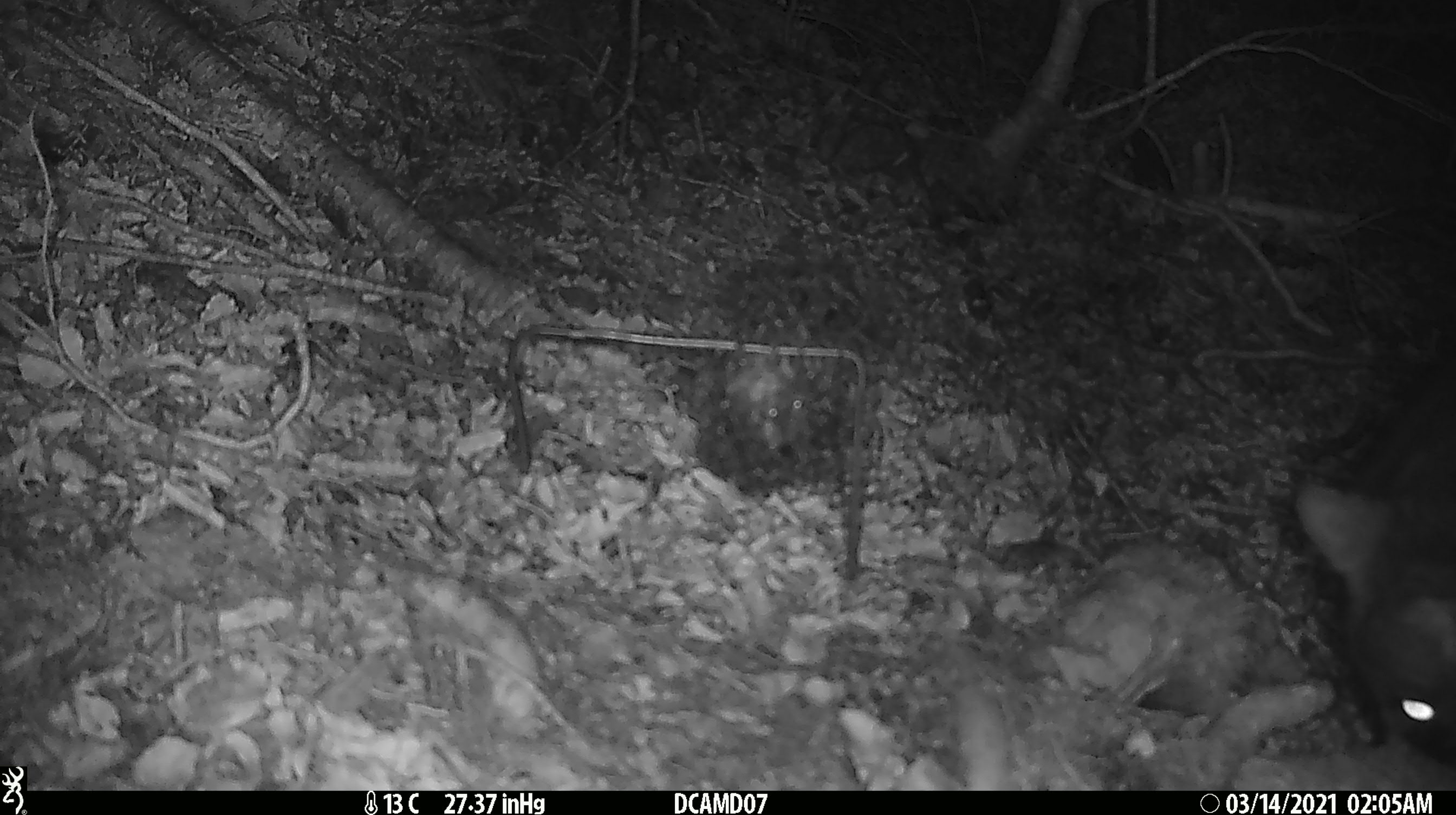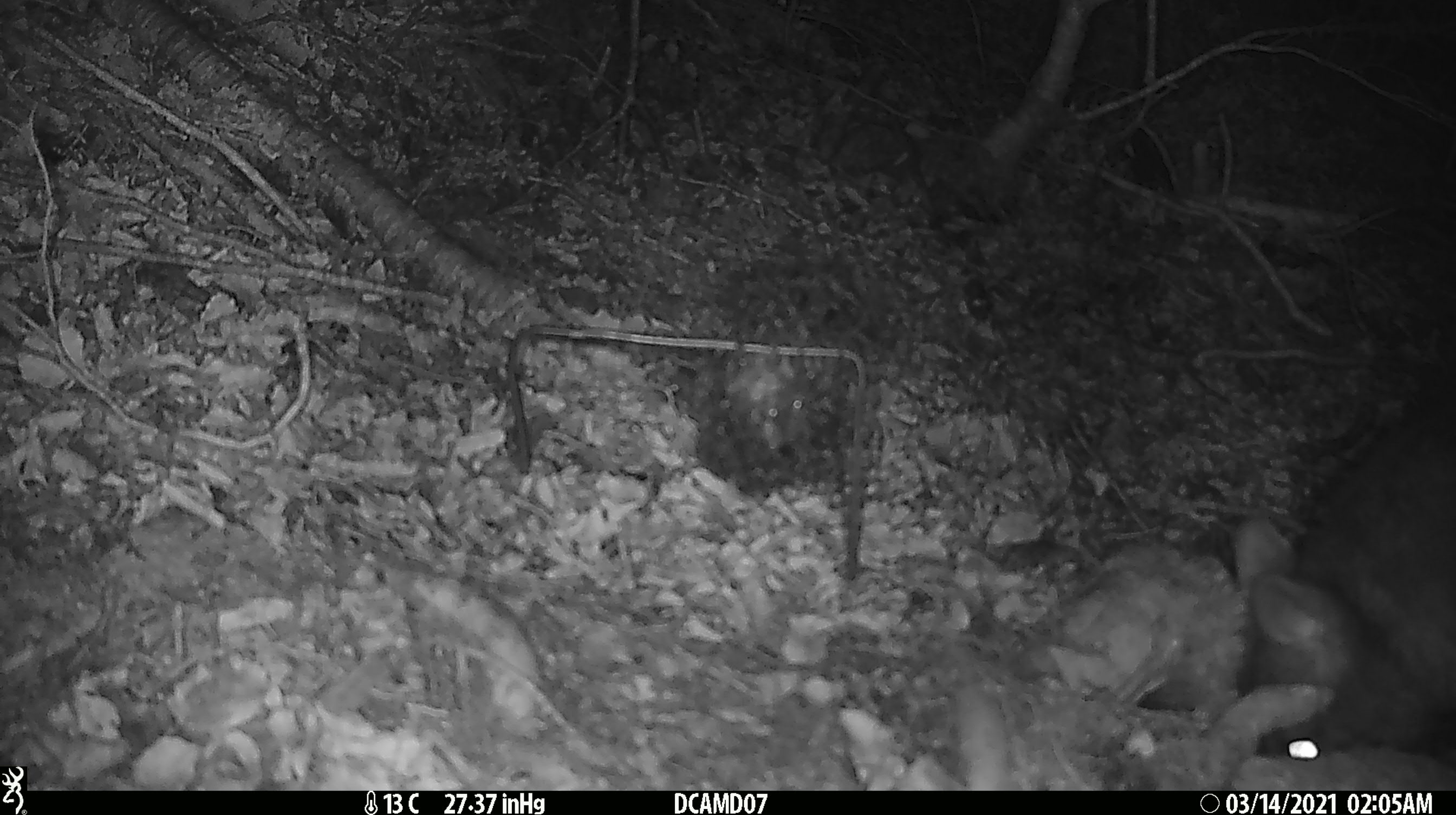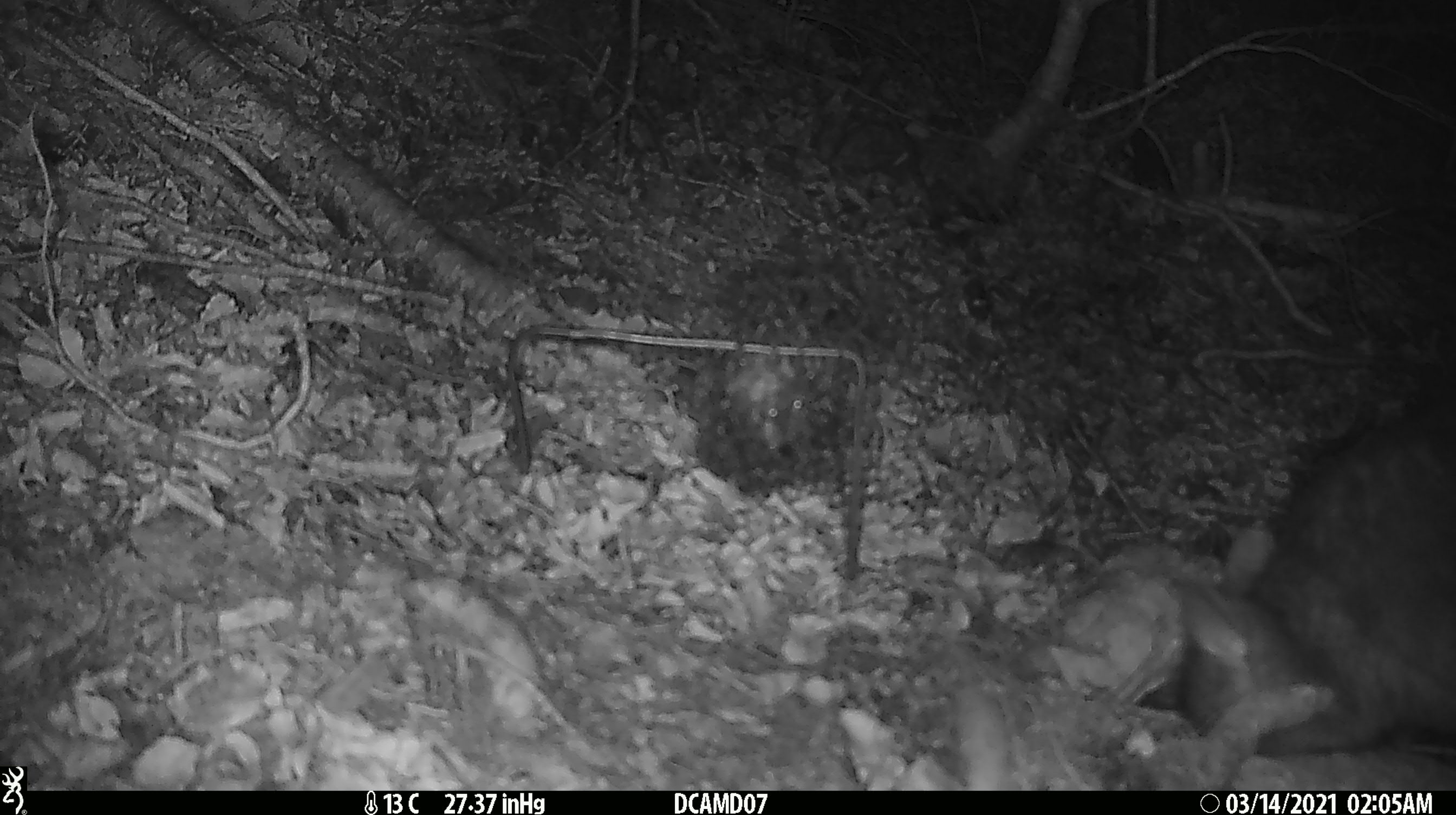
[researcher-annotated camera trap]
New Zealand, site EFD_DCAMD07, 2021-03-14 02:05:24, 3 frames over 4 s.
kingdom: Animalia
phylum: Chordata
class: Mammalia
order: Diprotodontia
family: Phalangeridae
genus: Trichosurus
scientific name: Trichosurus vulpecula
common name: common brushtail possum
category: possum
Possum (common brushtail possum) (Trichosurus vulpecula).